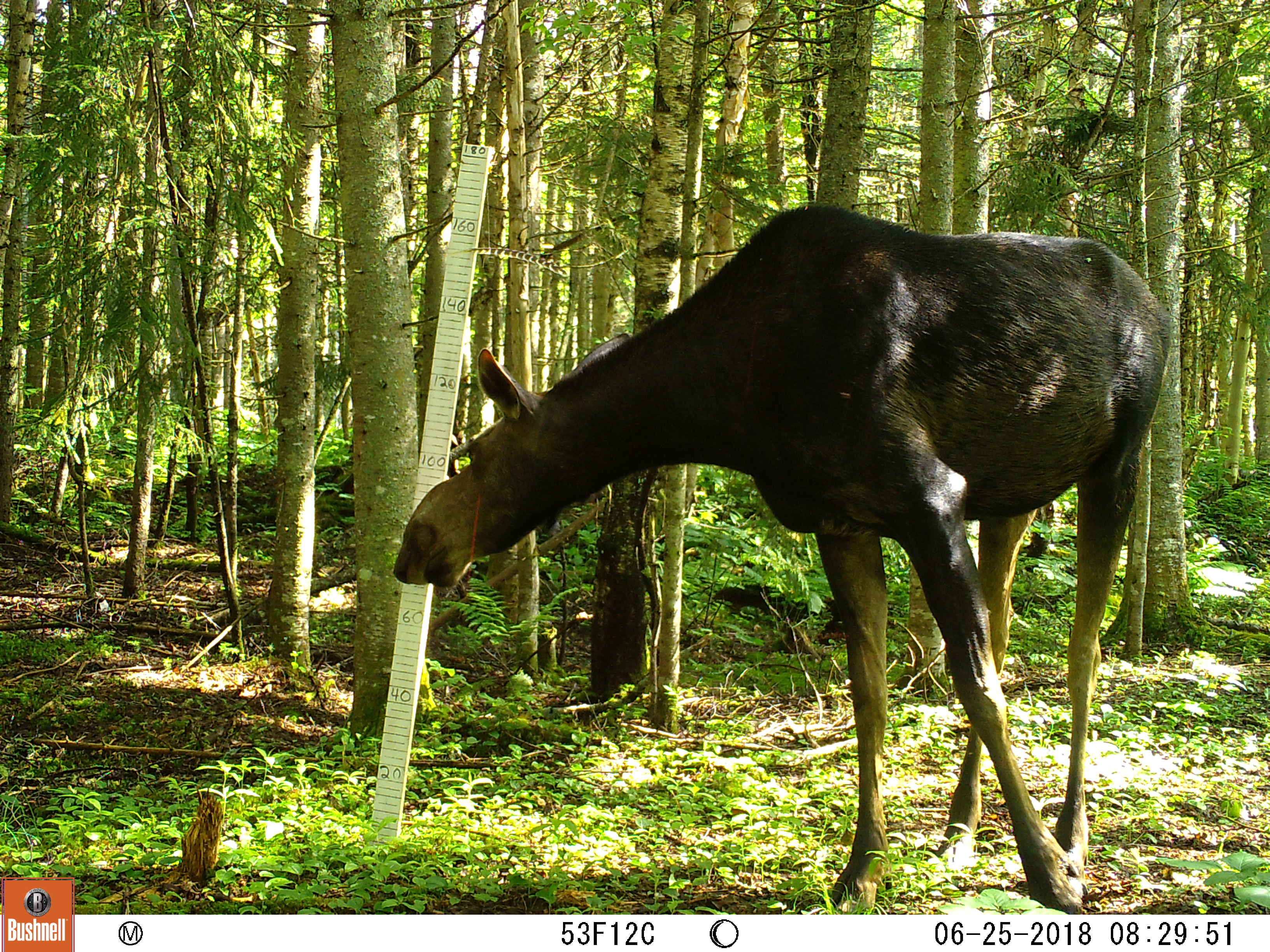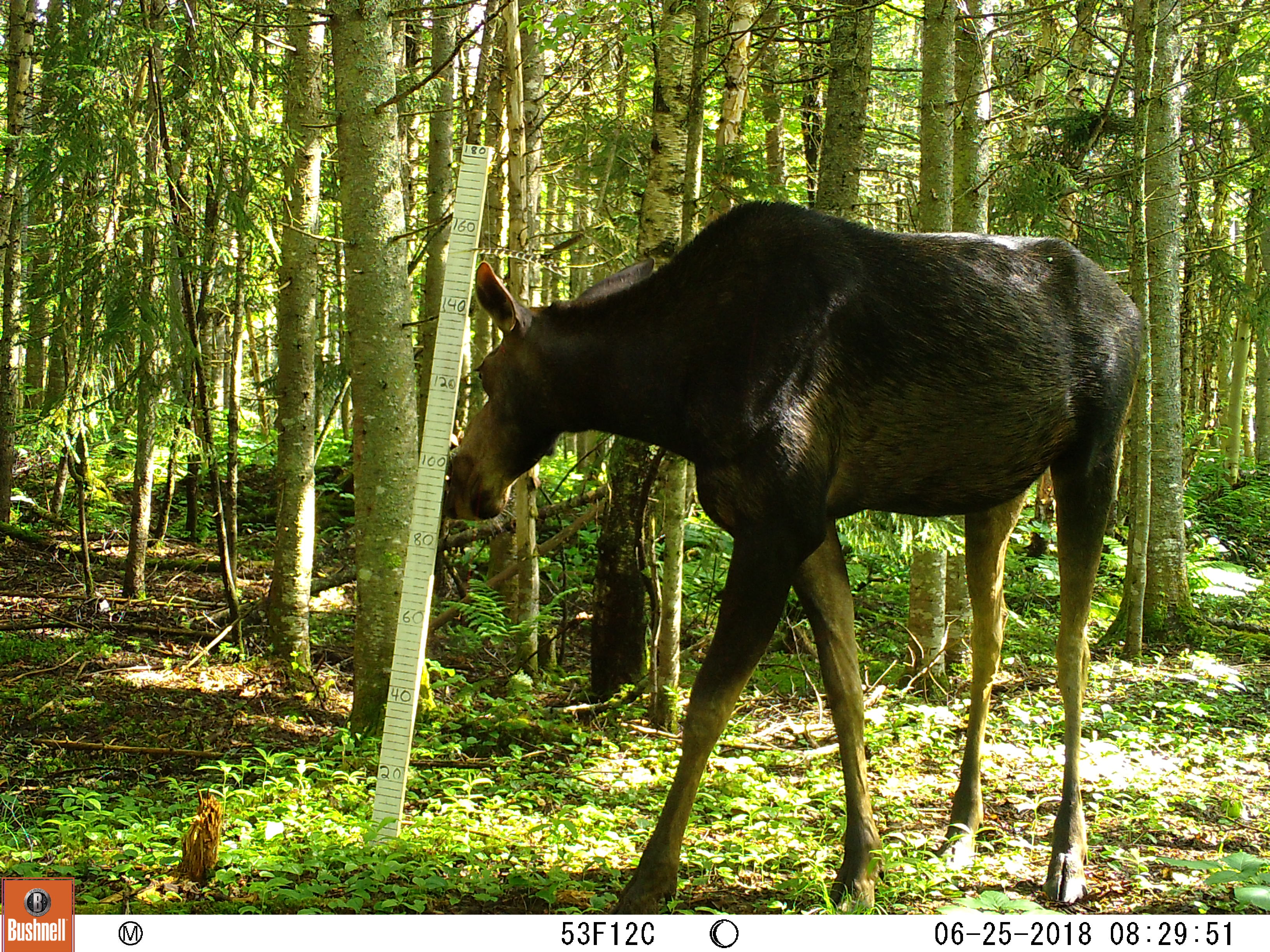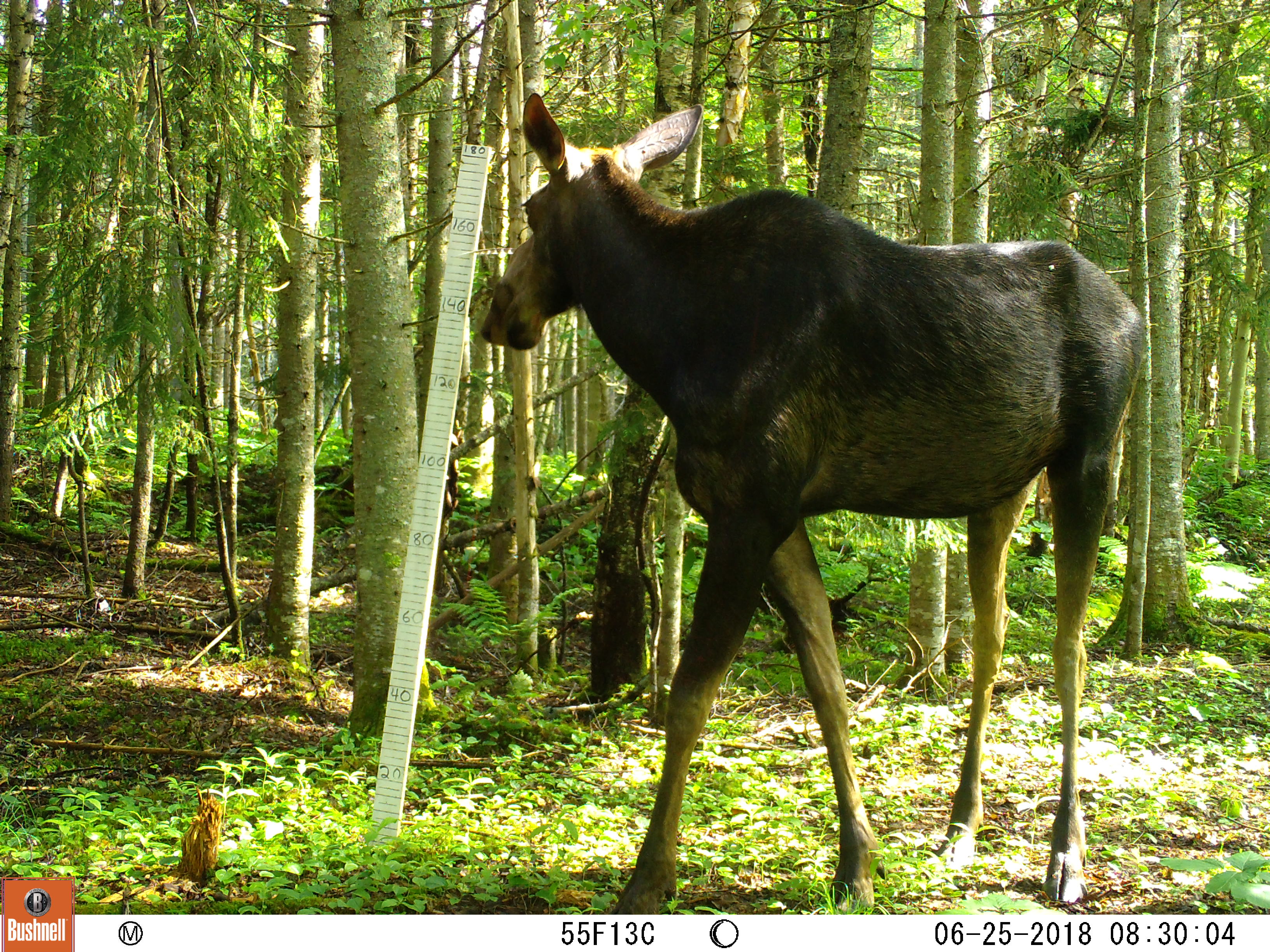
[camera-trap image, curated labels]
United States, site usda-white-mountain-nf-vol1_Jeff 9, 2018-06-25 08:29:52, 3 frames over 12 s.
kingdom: Animalia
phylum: Chordata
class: Mammalia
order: Artiodactyla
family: Cervidae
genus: Alces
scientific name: Alces alces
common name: moose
Moose (Alces alces).